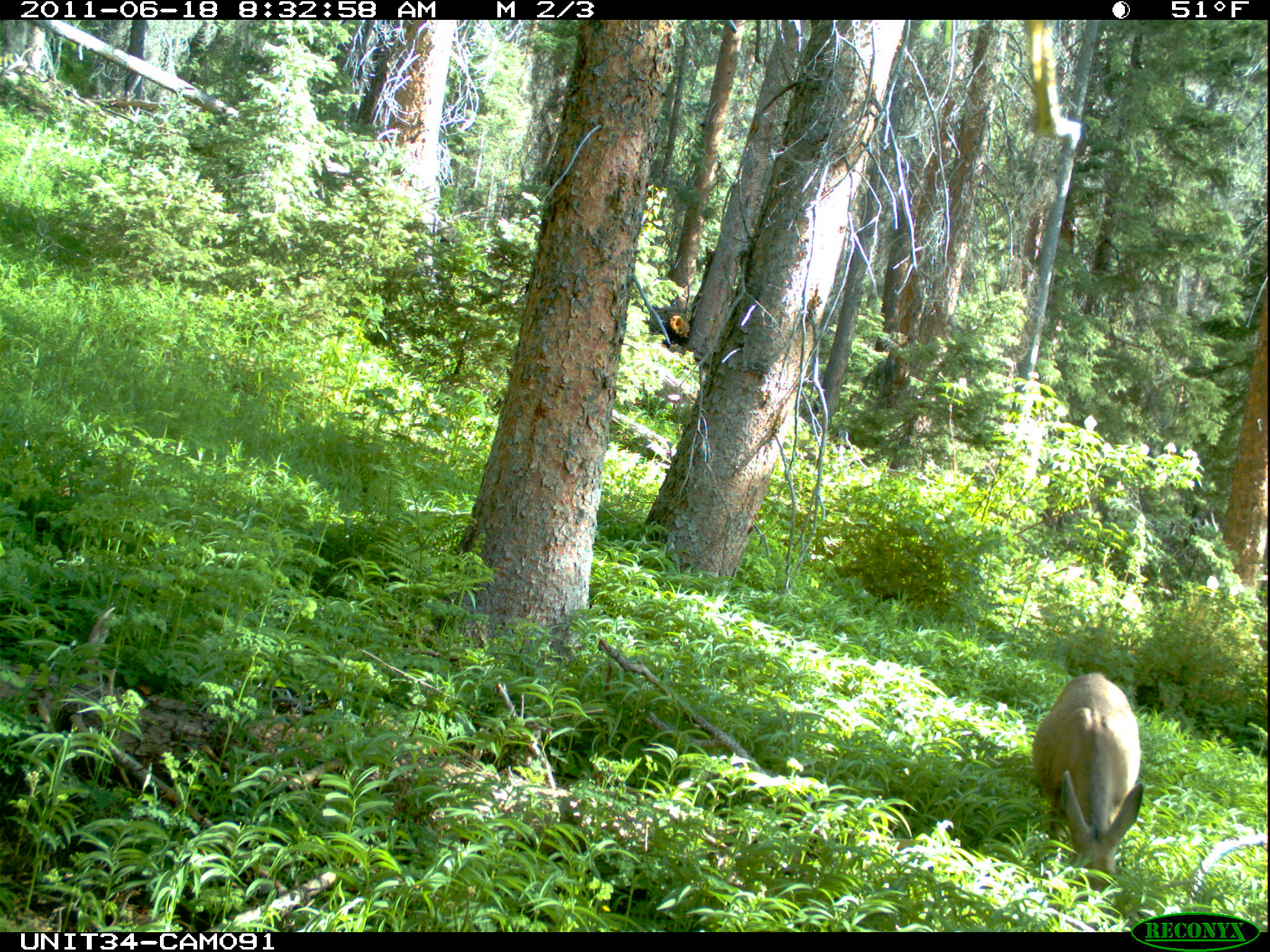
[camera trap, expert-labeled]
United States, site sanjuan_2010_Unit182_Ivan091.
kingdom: Animalia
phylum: Chordata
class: Mammalia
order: Artiodactyla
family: Cervidae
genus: Odocoileus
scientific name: Odocoileus hemionus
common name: mule deer